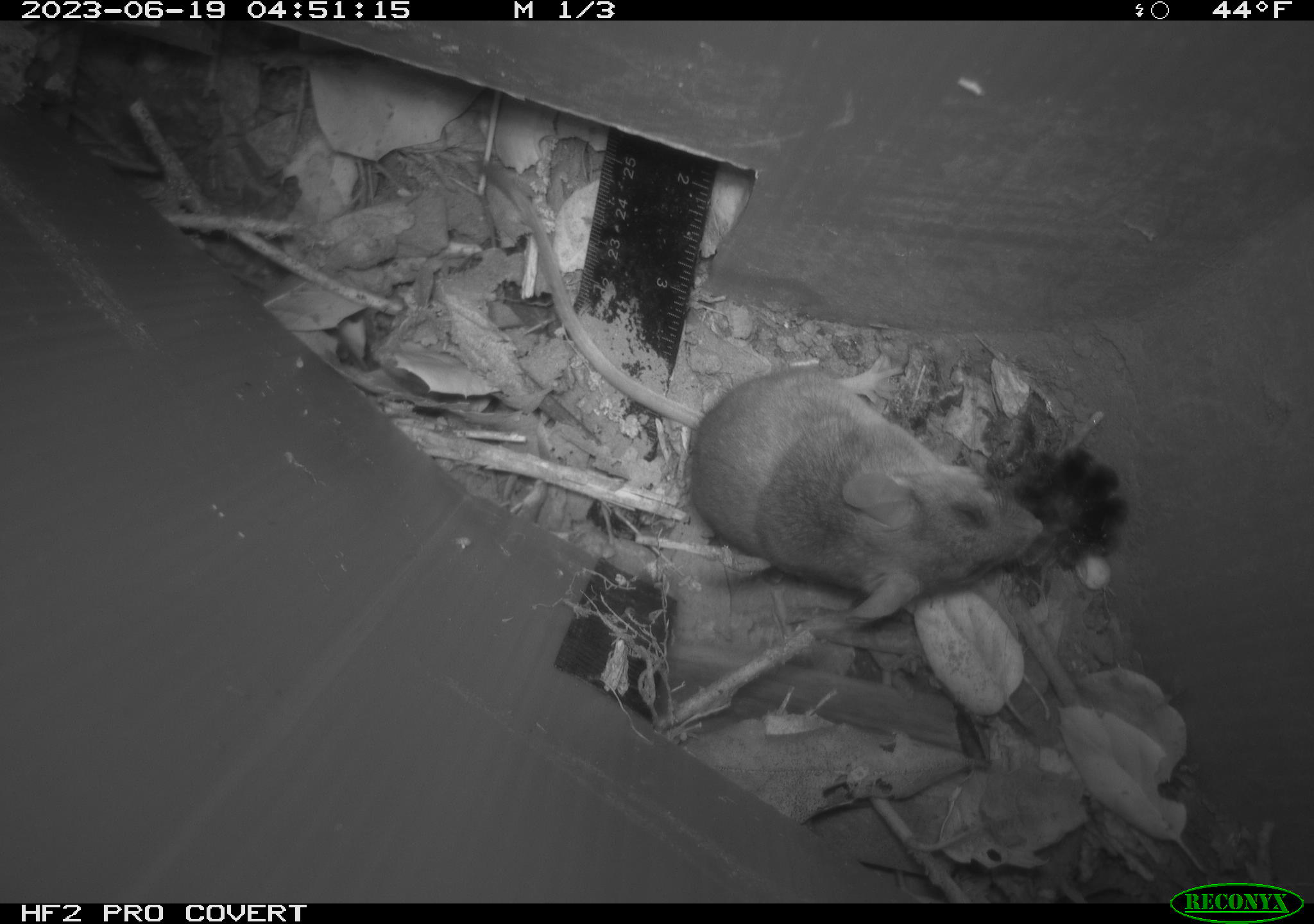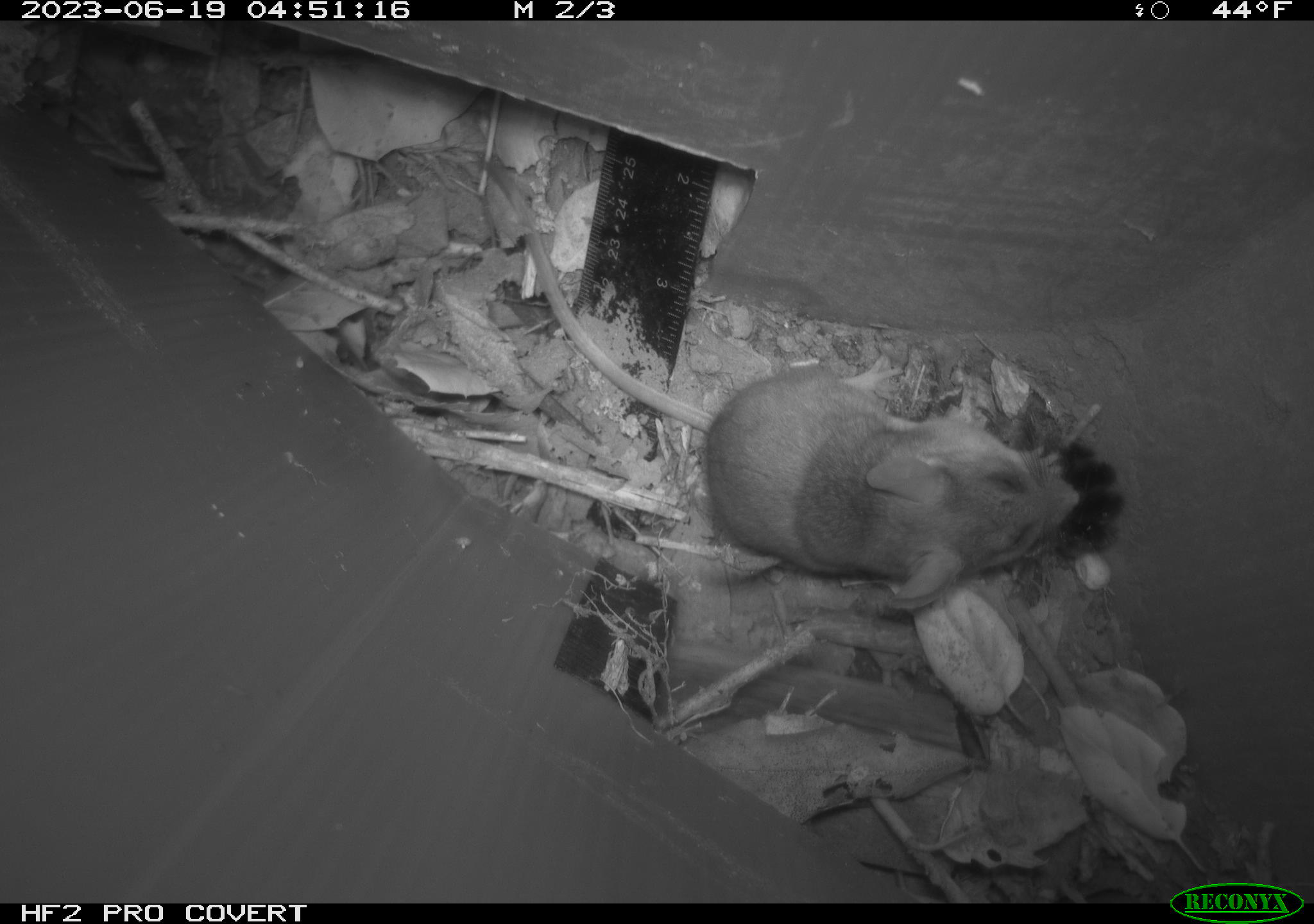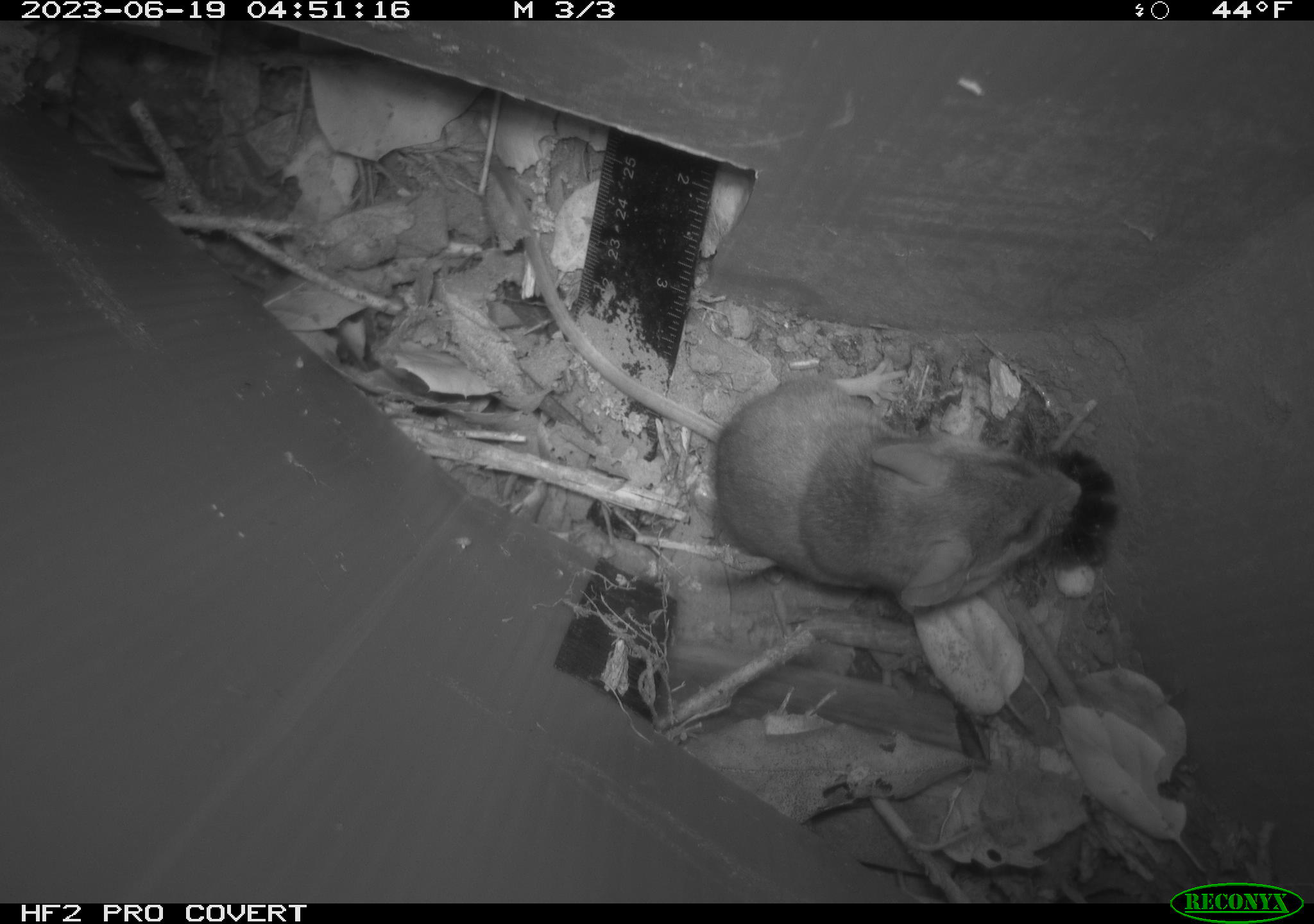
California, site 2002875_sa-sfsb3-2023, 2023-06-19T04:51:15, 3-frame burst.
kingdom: Animalia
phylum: Chordata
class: Mammalia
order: Rodentia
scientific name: Rodentia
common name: mouse species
Mouse species (Rodentia).